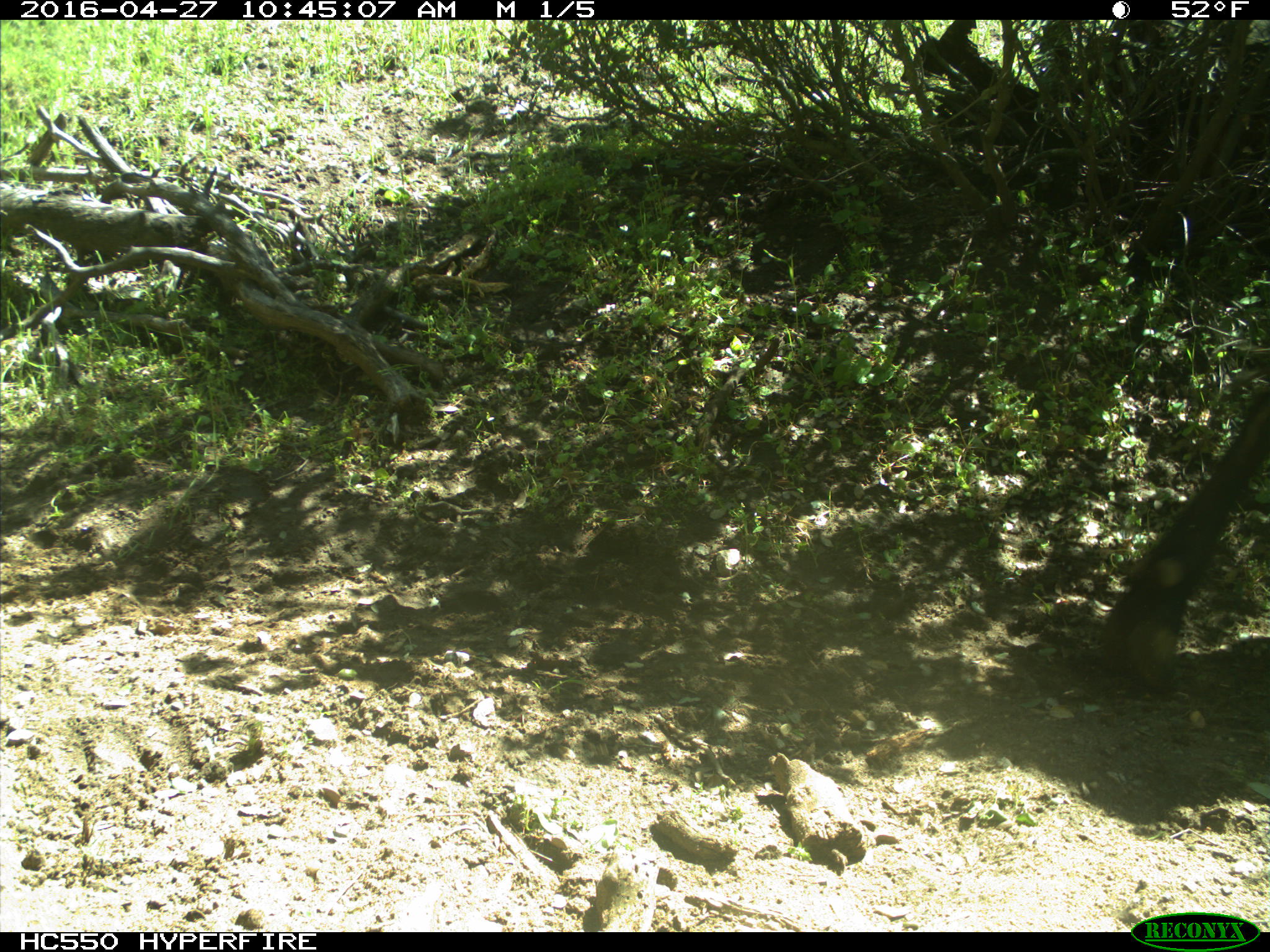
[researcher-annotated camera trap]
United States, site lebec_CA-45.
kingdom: Animalia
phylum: Chordata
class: Mammalia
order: Artiodactyla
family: Bovidae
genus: Bos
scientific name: Bos taurus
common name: domestic cow